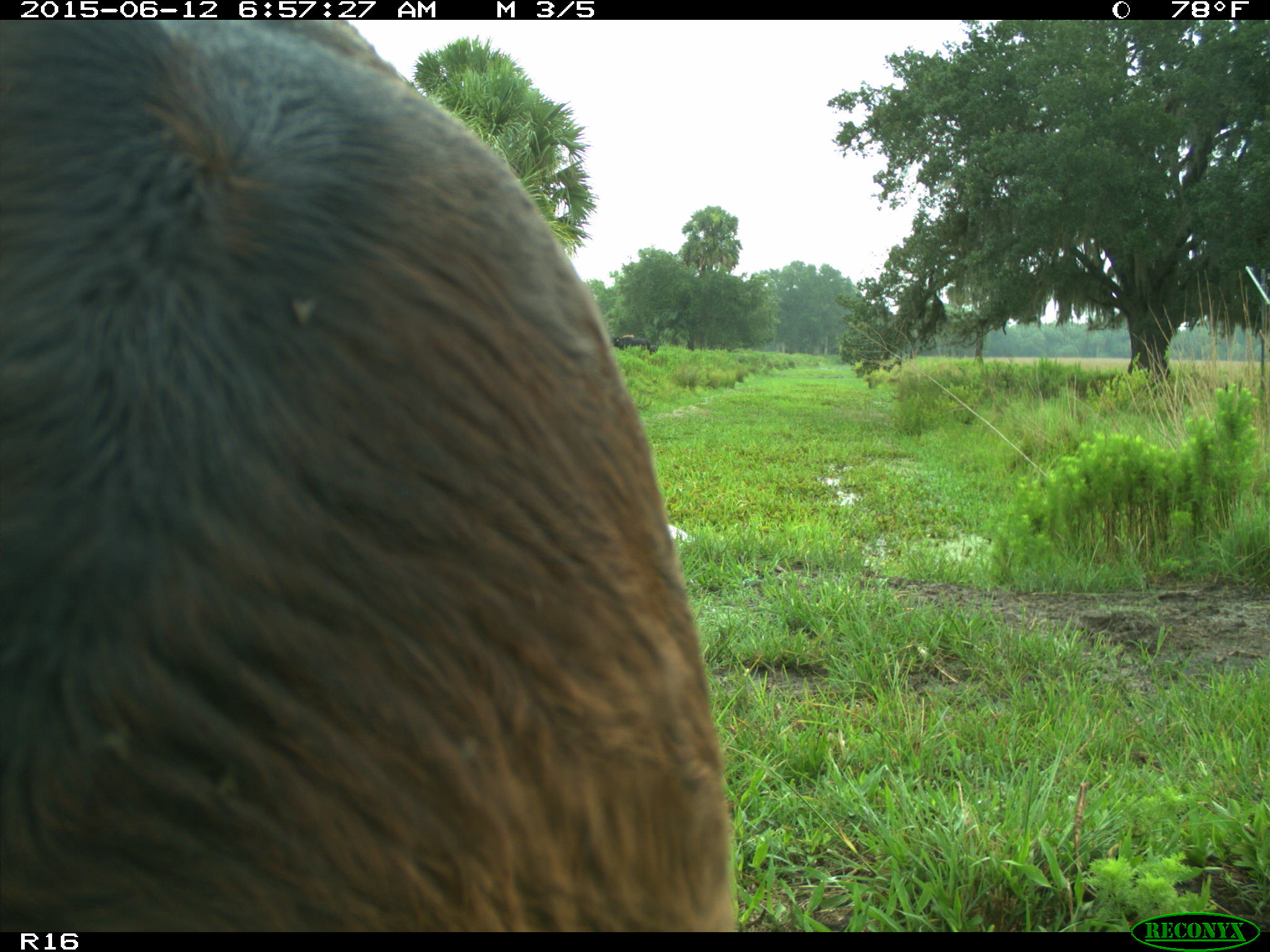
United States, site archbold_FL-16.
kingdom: Animalia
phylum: Chordata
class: Mammalia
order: Artiodactyla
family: Bovidae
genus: Bos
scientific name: Bos taurus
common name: domestic cow